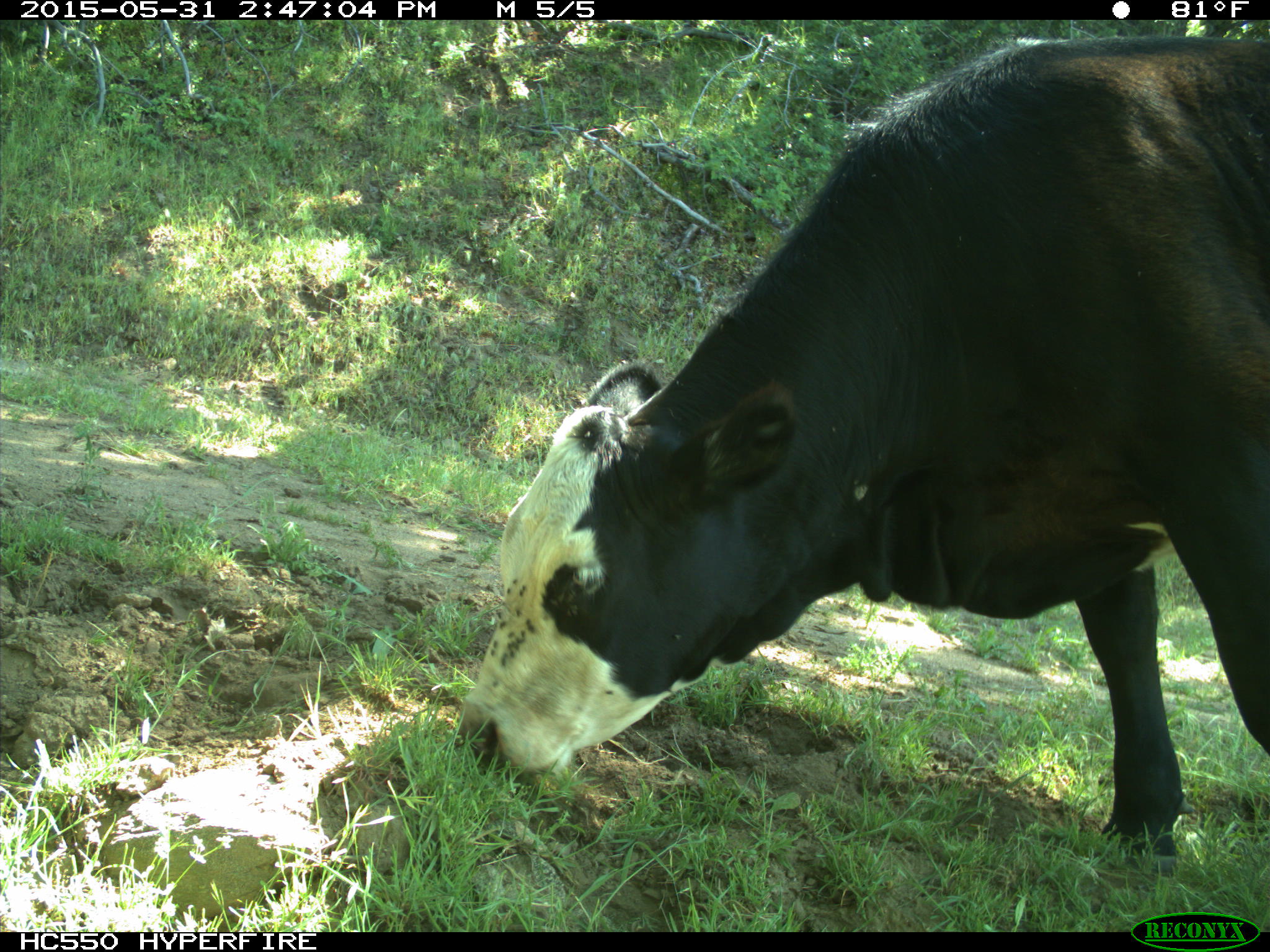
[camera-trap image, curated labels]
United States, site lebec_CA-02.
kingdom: Animalia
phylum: Chordata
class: Mammalia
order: Artiodactyla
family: Bovidae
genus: Bos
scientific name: Bos taurus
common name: domestic cow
Bos taurus (domestic cow).